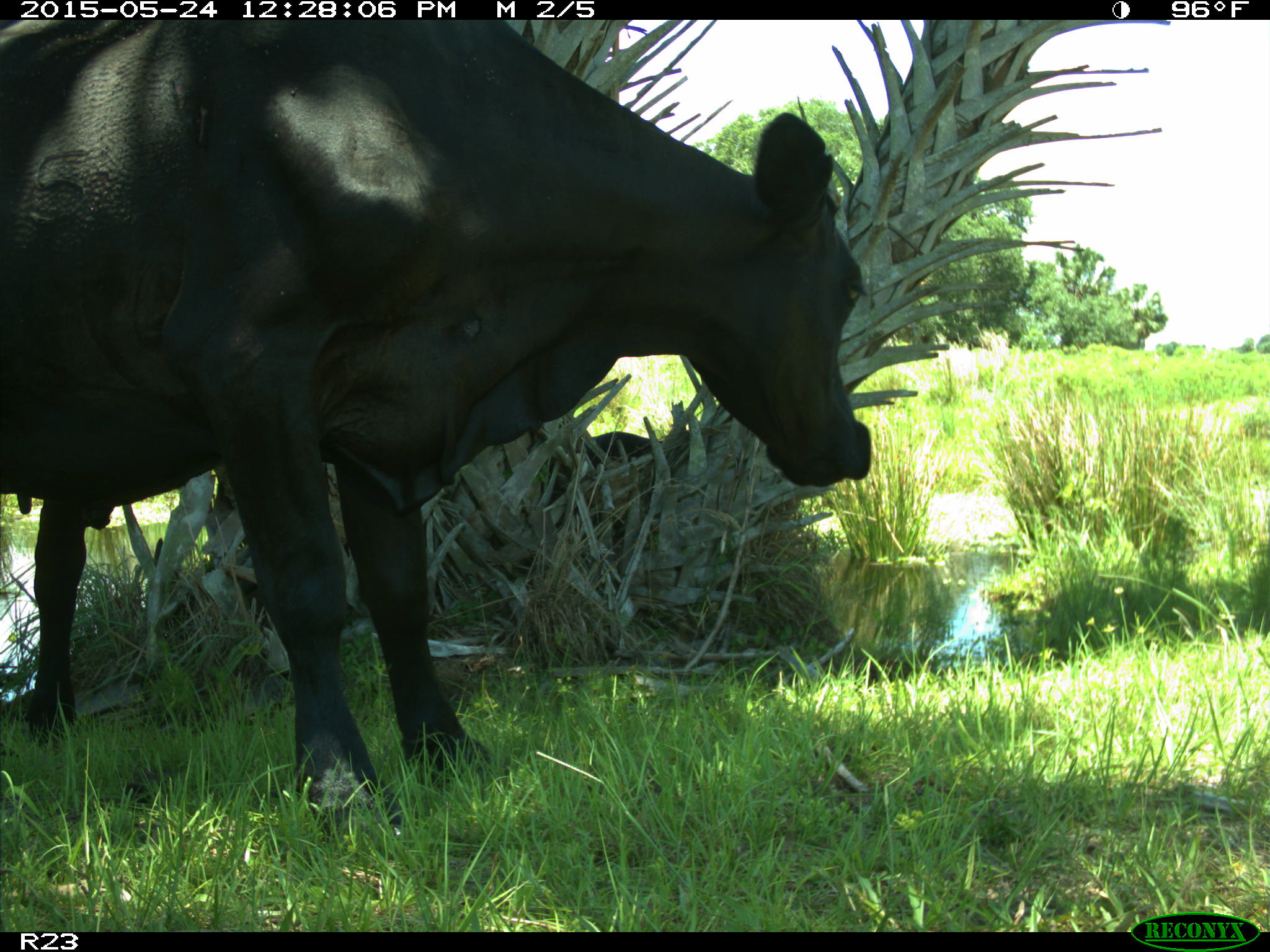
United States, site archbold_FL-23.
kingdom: Animalia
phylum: Chordata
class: Mammalia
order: Artiodactyla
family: Bovidae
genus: Bos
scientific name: Bos taurus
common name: domestic cow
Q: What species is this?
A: Bos taurus (domestic cow).